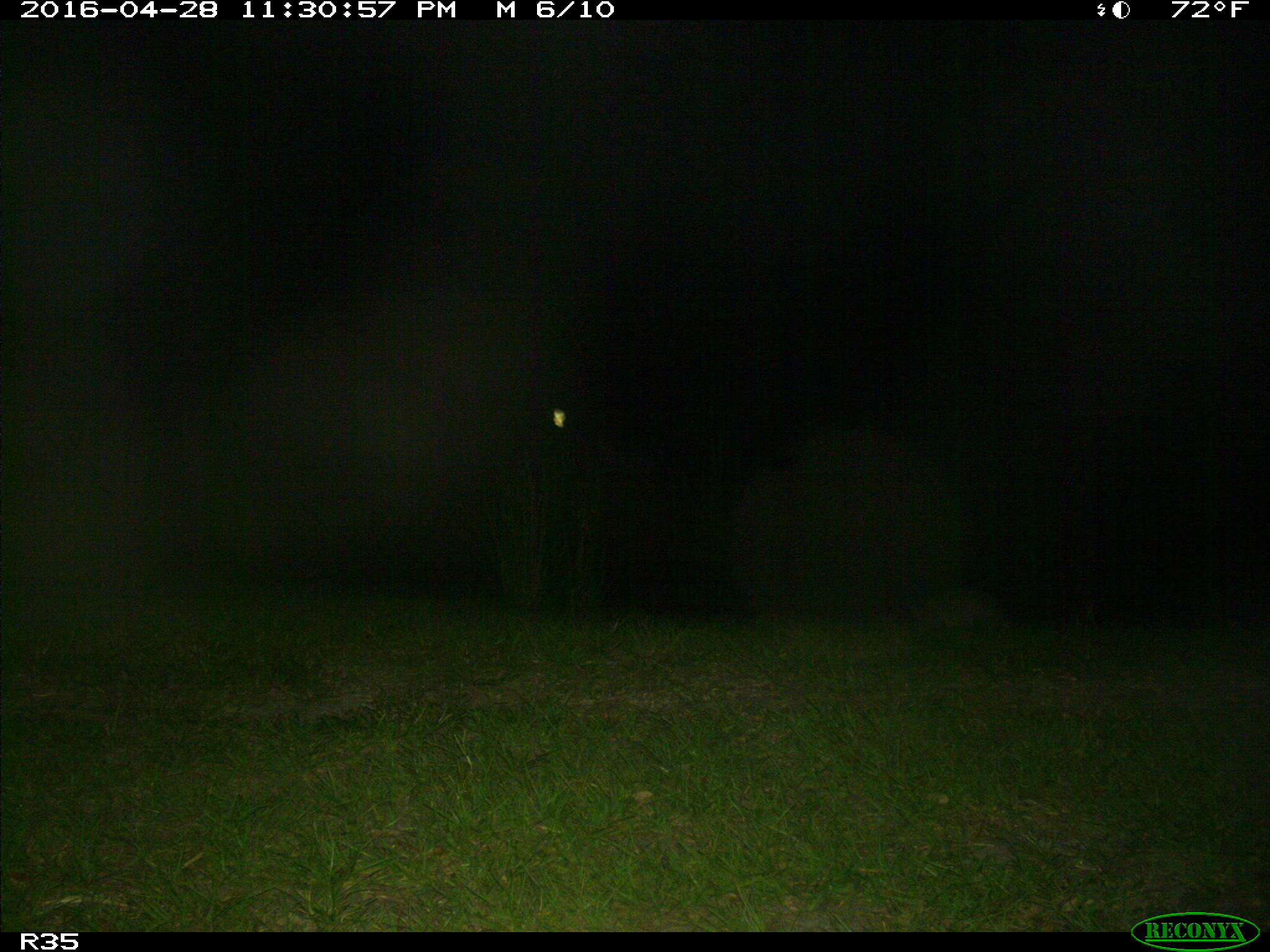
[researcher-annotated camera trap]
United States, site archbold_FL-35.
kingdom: Animalia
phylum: Chordata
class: Mammalia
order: Cingulata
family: Dasypodidae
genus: Dasypus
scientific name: Dasypus novemcinctus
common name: nine-banded armadillo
Dasypus novemcinctus (nine-banded armadillo).